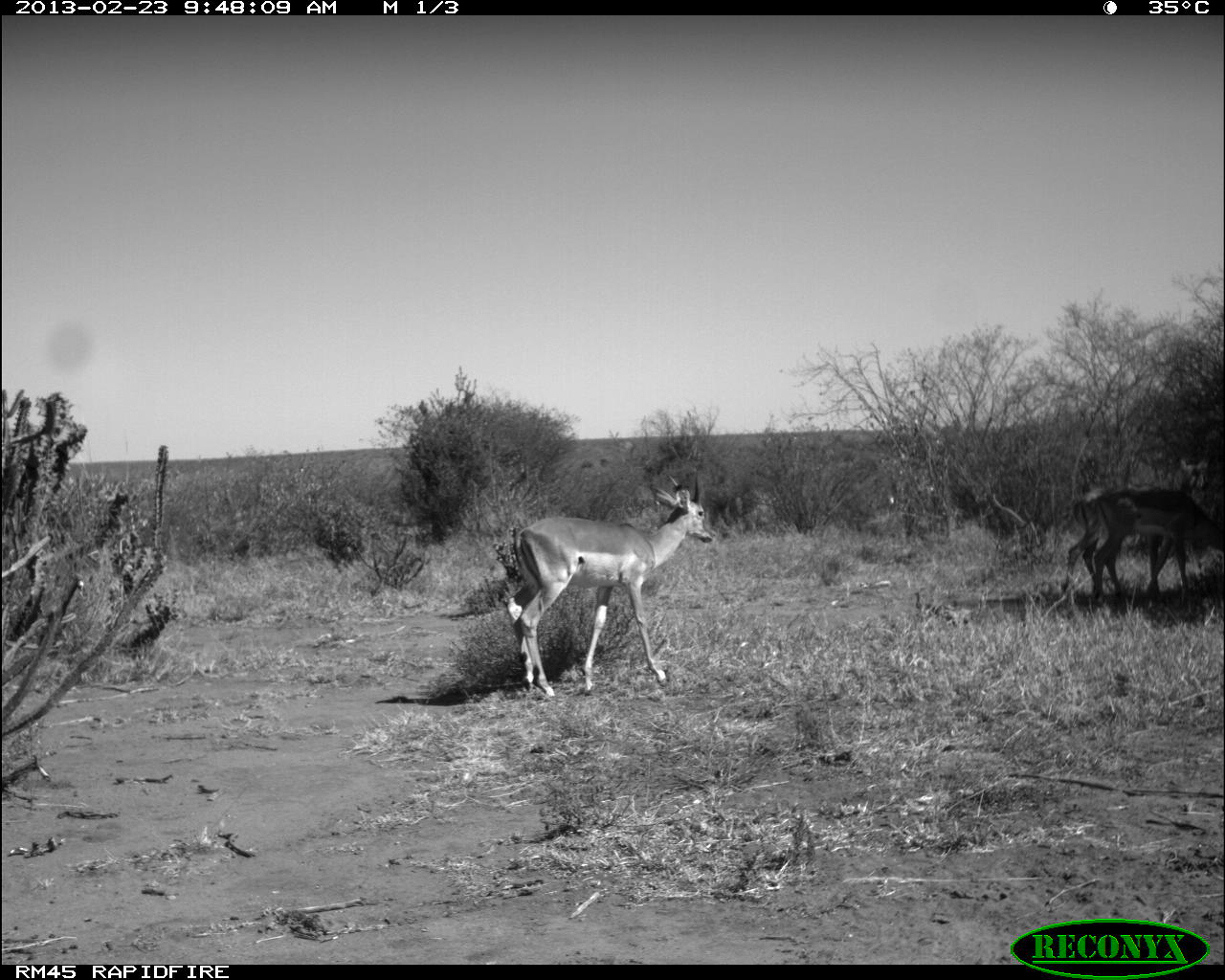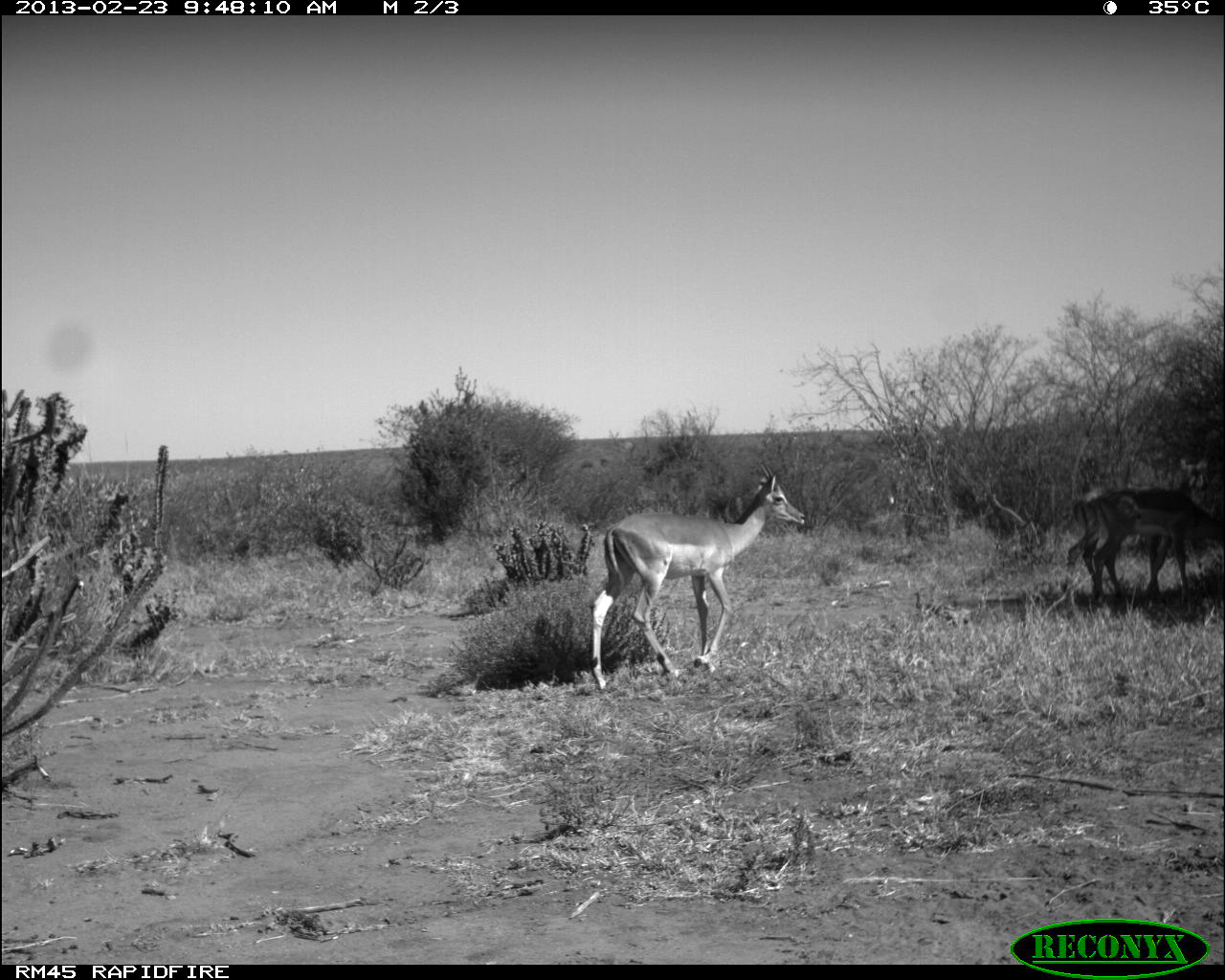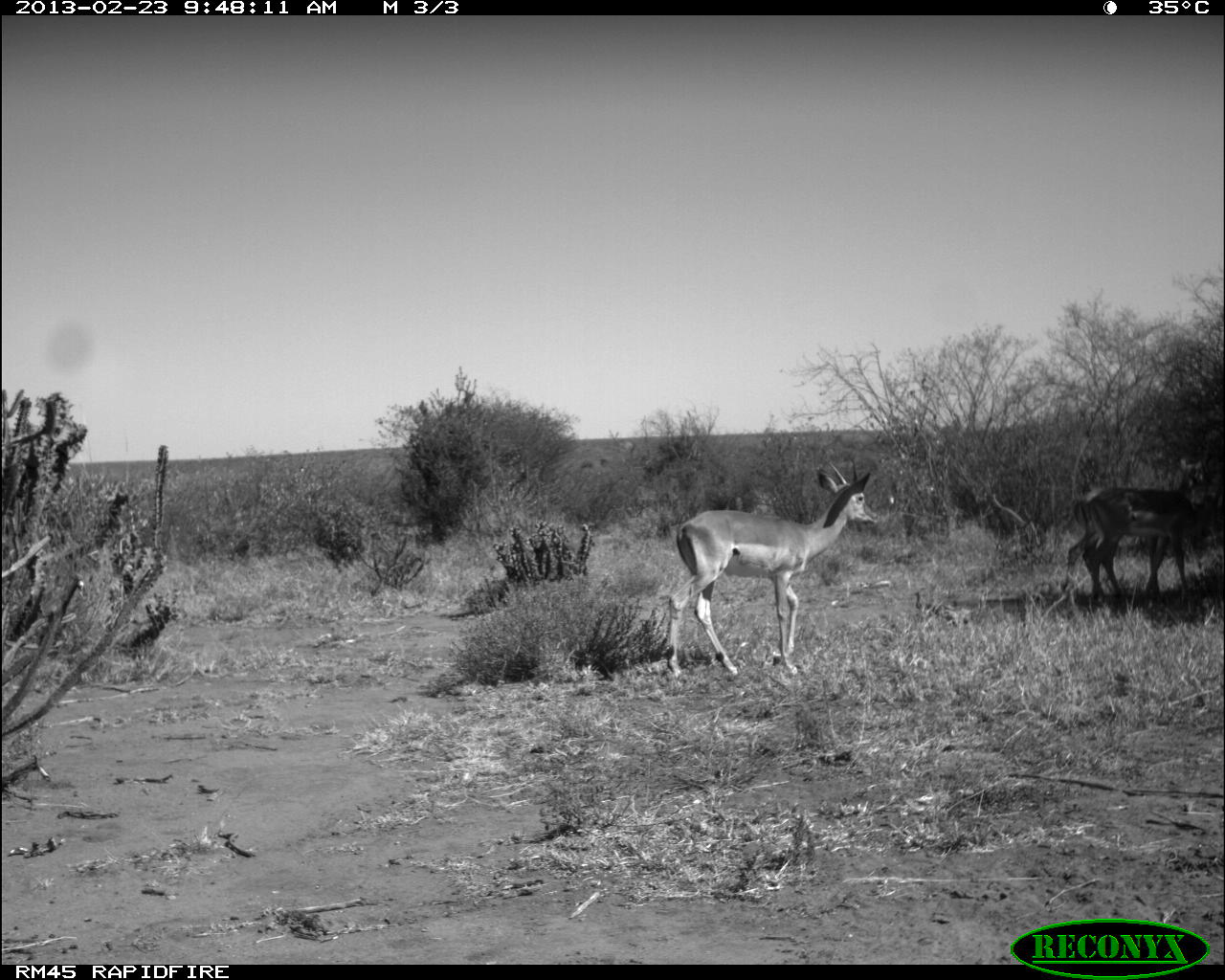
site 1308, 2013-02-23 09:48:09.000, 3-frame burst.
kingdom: Animalia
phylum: Chordata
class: Mammalia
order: Artiodactyla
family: Bovidae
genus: Aepyceros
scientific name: Aepyceros melampus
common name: impala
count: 3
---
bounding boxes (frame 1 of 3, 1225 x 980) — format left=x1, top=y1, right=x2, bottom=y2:
aepyceros melampus: left=507, top=472, right=717, bottom=697; left=1087, top=484, right=1225, bottom=603; left=1064, top=487, right=1161, bottom=601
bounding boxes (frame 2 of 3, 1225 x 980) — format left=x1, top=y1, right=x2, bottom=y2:
aepyceros melampus: left=589, top=460, right=805, bottom=681; left=1094, top=484, right=1225, bottom=603; left=1064, top=487, right=1161, bottom=601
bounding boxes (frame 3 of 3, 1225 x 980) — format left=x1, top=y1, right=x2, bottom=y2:
aepyceros melampus: left=665, top=453, right=881, bottom=674; left=1088, top=485, right=1219, bottom=601; left=1064, top=487, right=1160, bottom=601